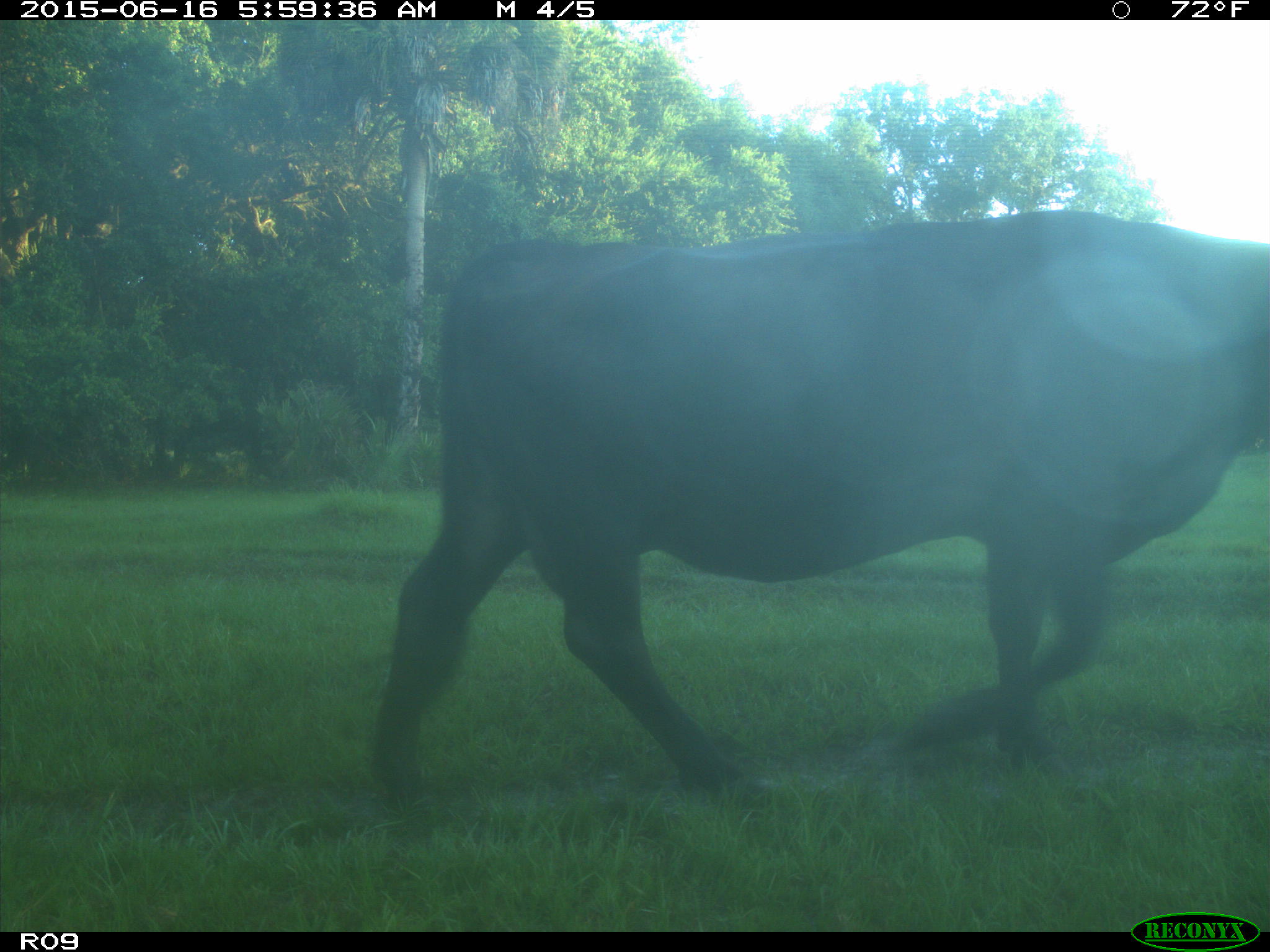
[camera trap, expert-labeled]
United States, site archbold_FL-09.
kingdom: Animalia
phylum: Chordata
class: Mammalia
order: Artiodactyla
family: Bovidae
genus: Bos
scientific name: Bos taurus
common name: domestic cow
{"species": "Bos taurus (domestic cow)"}